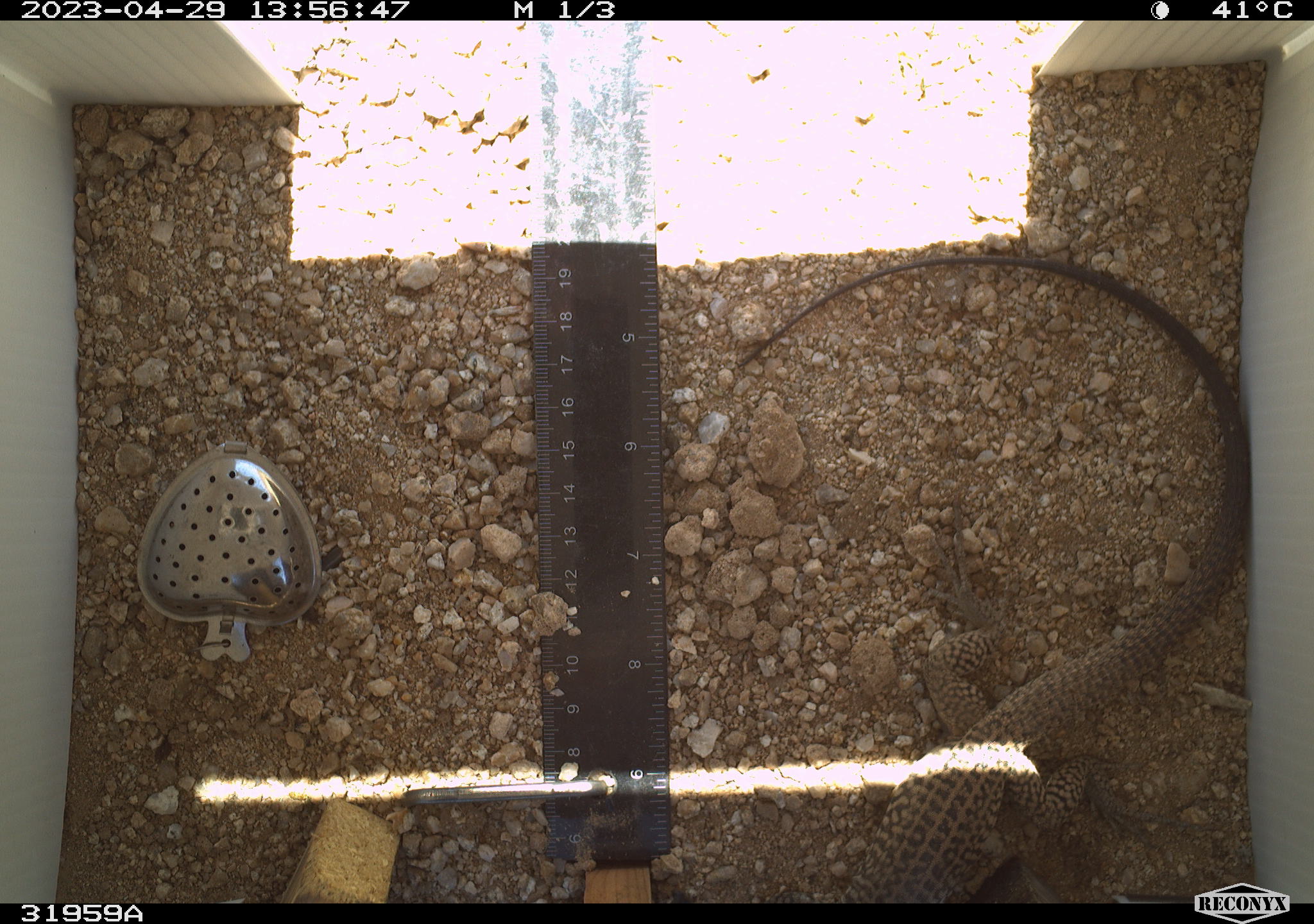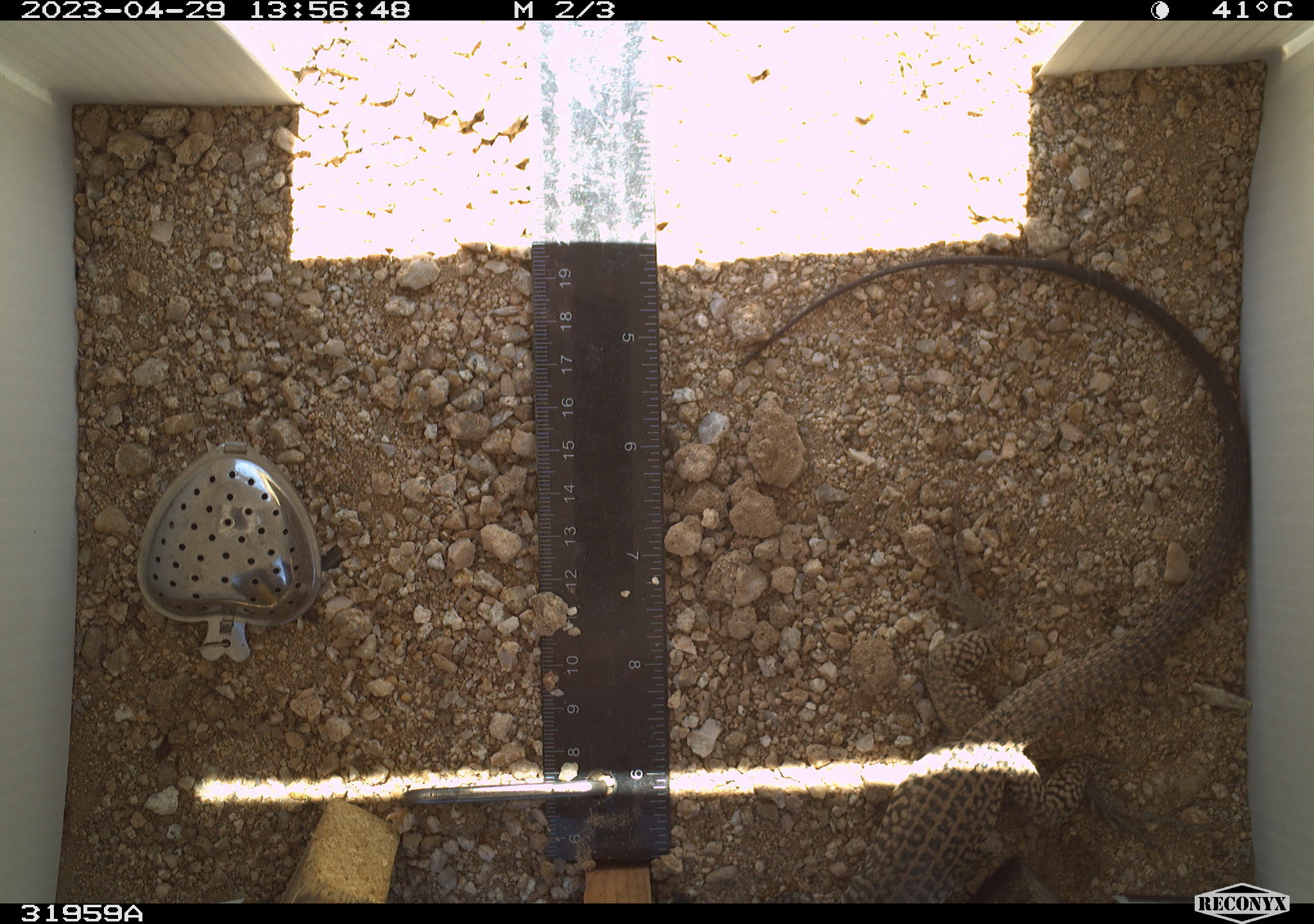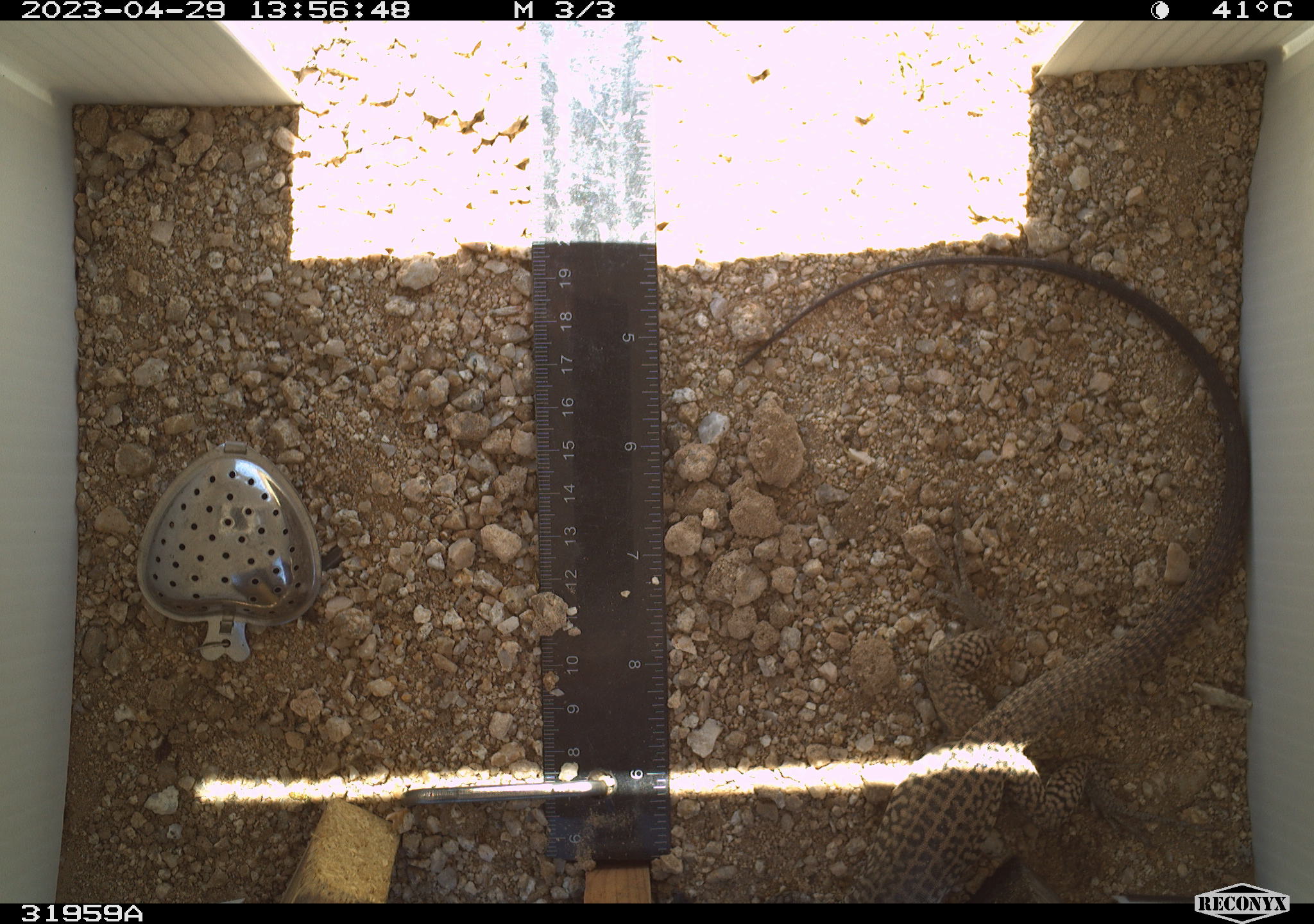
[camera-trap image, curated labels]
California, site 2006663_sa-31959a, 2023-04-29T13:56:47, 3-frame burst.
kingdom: Animalia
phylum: Chordata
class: Reptilia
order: Squamata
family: Teiidae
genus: Aspidoscelis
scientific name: Aspidoscelis tigris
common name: western whiptail